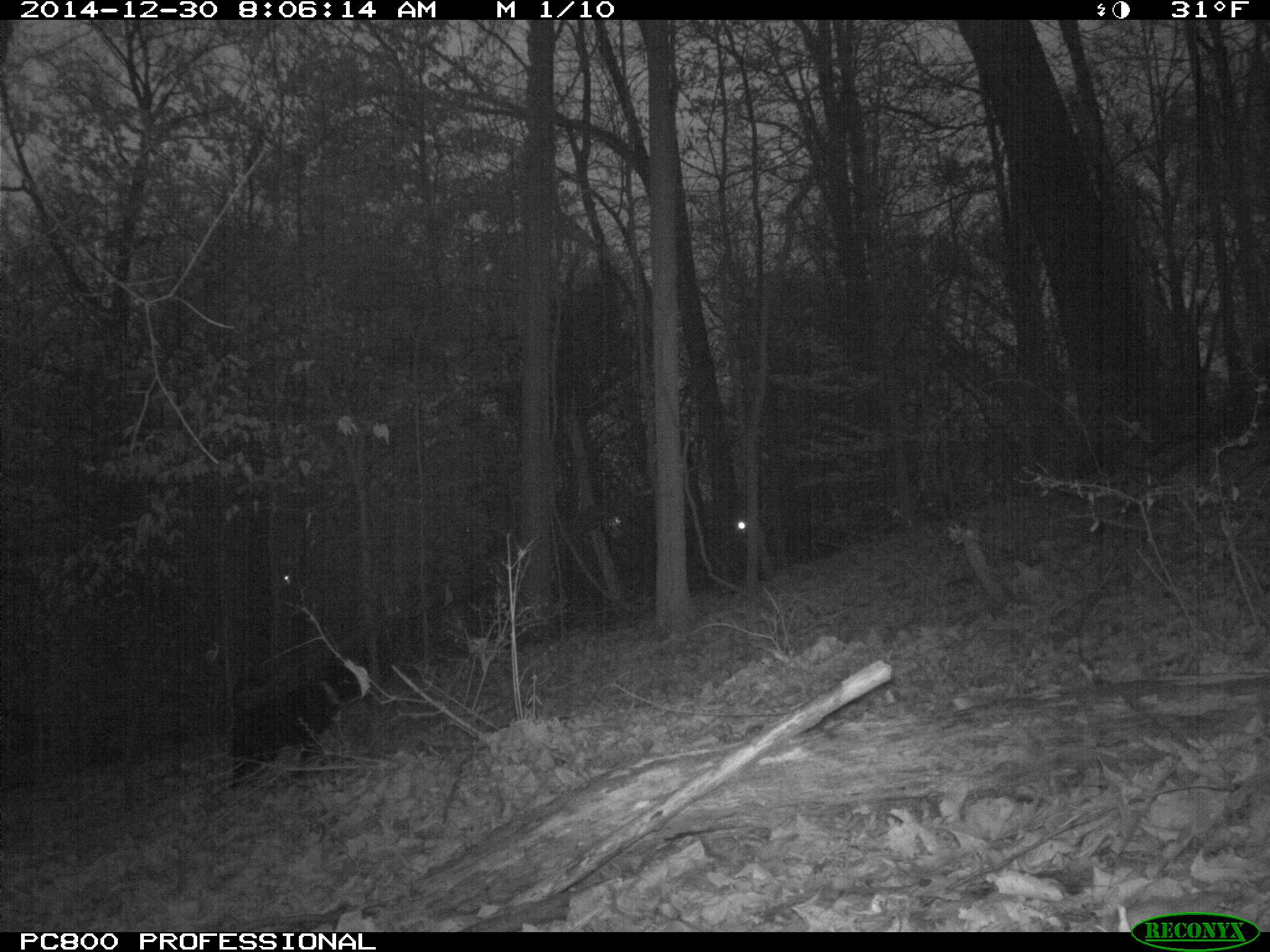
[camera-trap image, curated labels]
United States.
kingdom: Animalia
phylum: Chordata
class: Mammalia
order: Carnivora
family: Canidae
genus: Canis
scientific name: Canis familiaris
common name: domestic dog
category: Dog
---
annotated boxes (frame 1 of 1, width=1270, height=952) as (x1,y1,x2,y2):
Dog: (217,648,365,786)